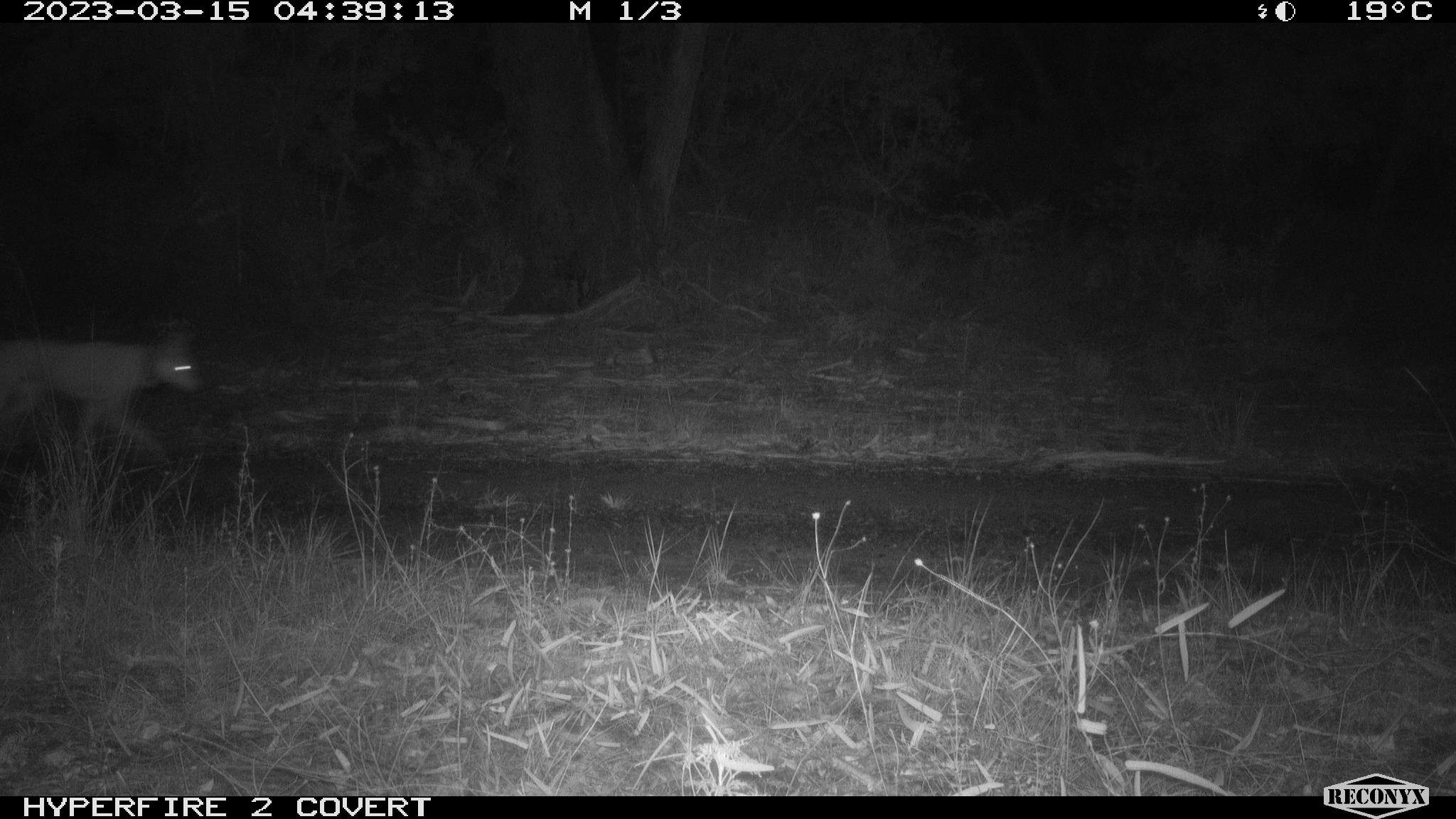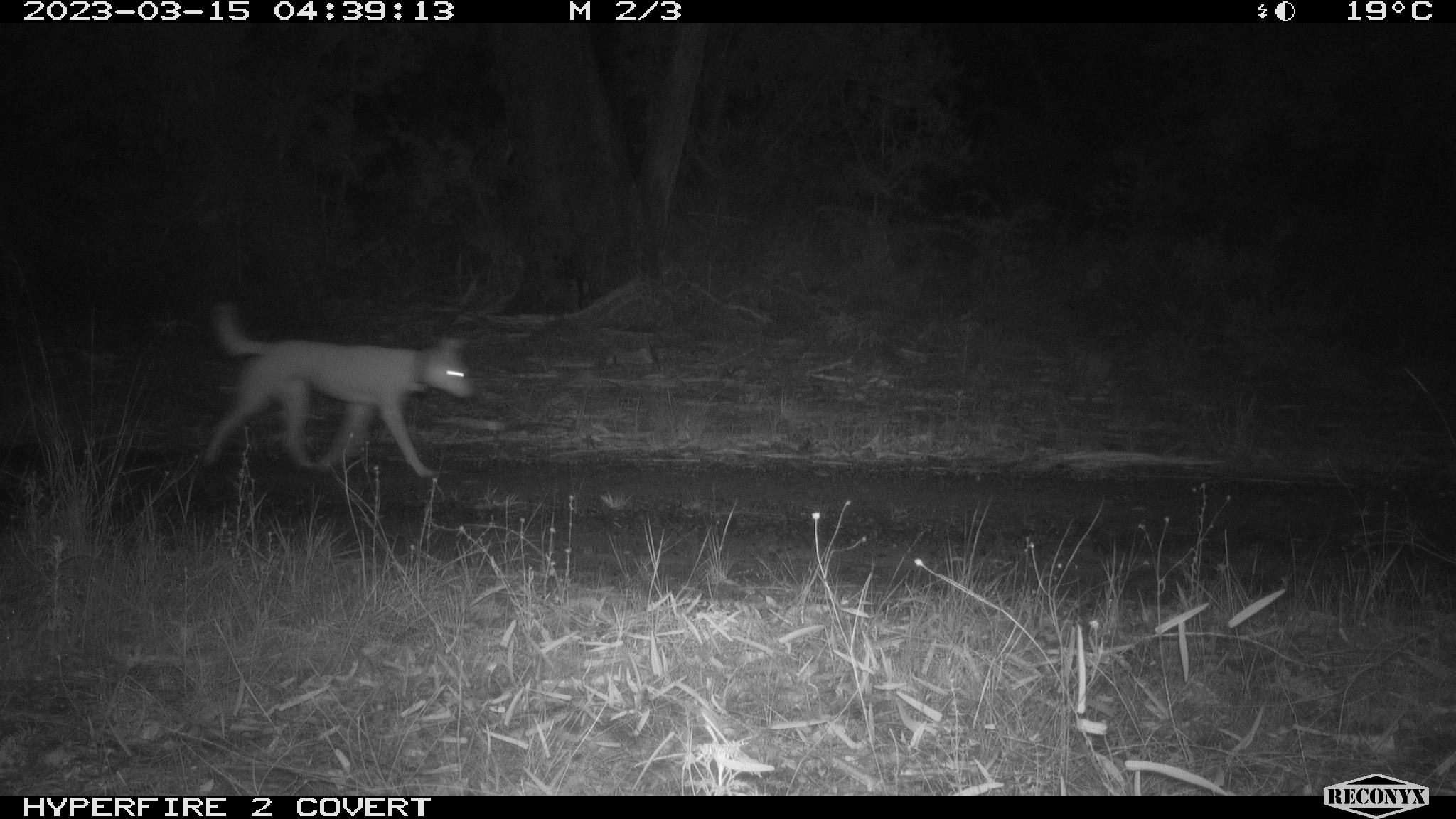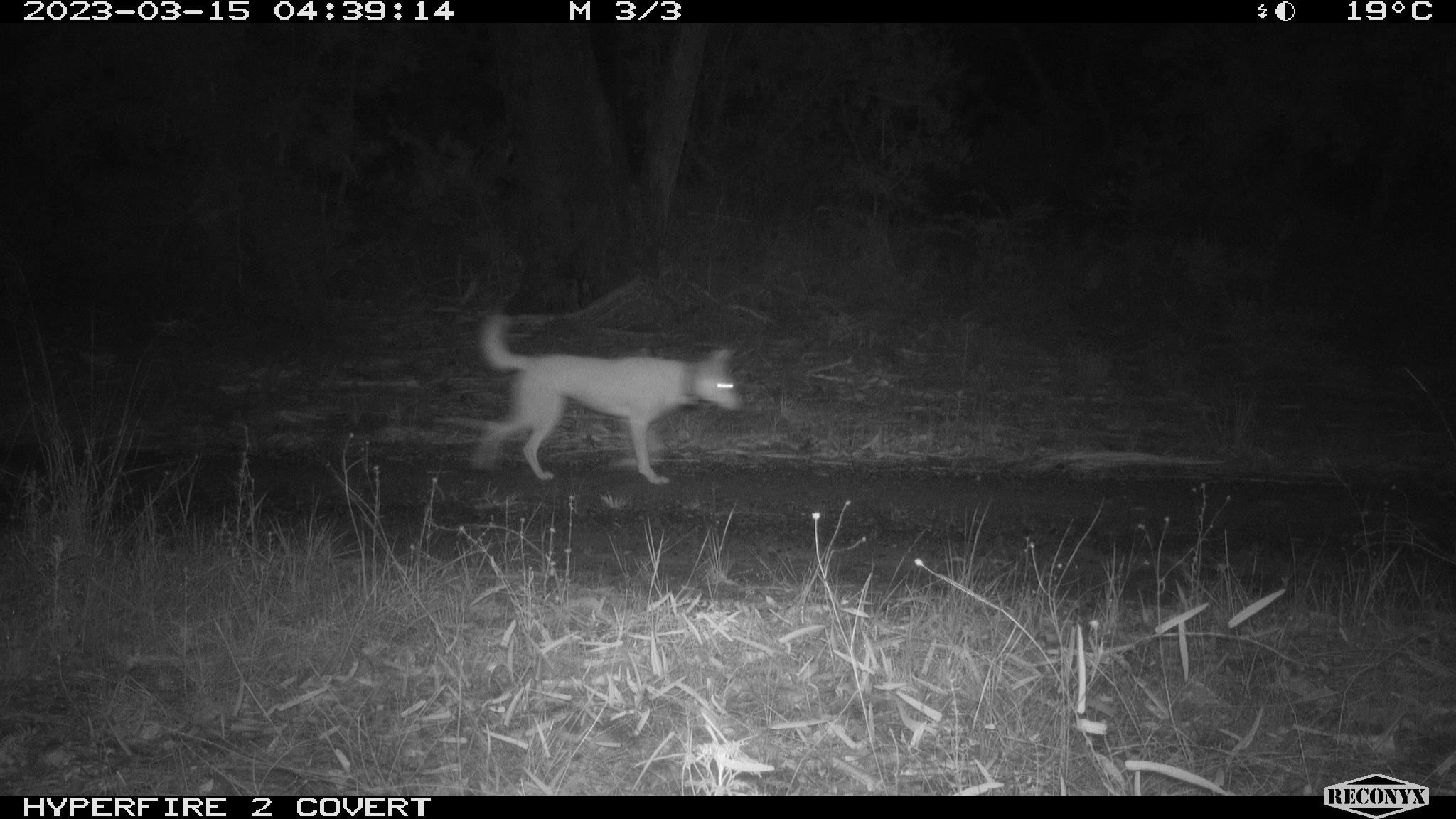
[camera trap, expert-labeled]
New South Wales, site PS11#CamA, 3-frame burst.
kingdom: Animalia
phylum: Chordata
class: Mammalia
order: Carnivora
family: Canidae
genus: Canis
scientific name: Canis familiaris dingo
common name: dingo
Dingo (Canis familiaris dingo).